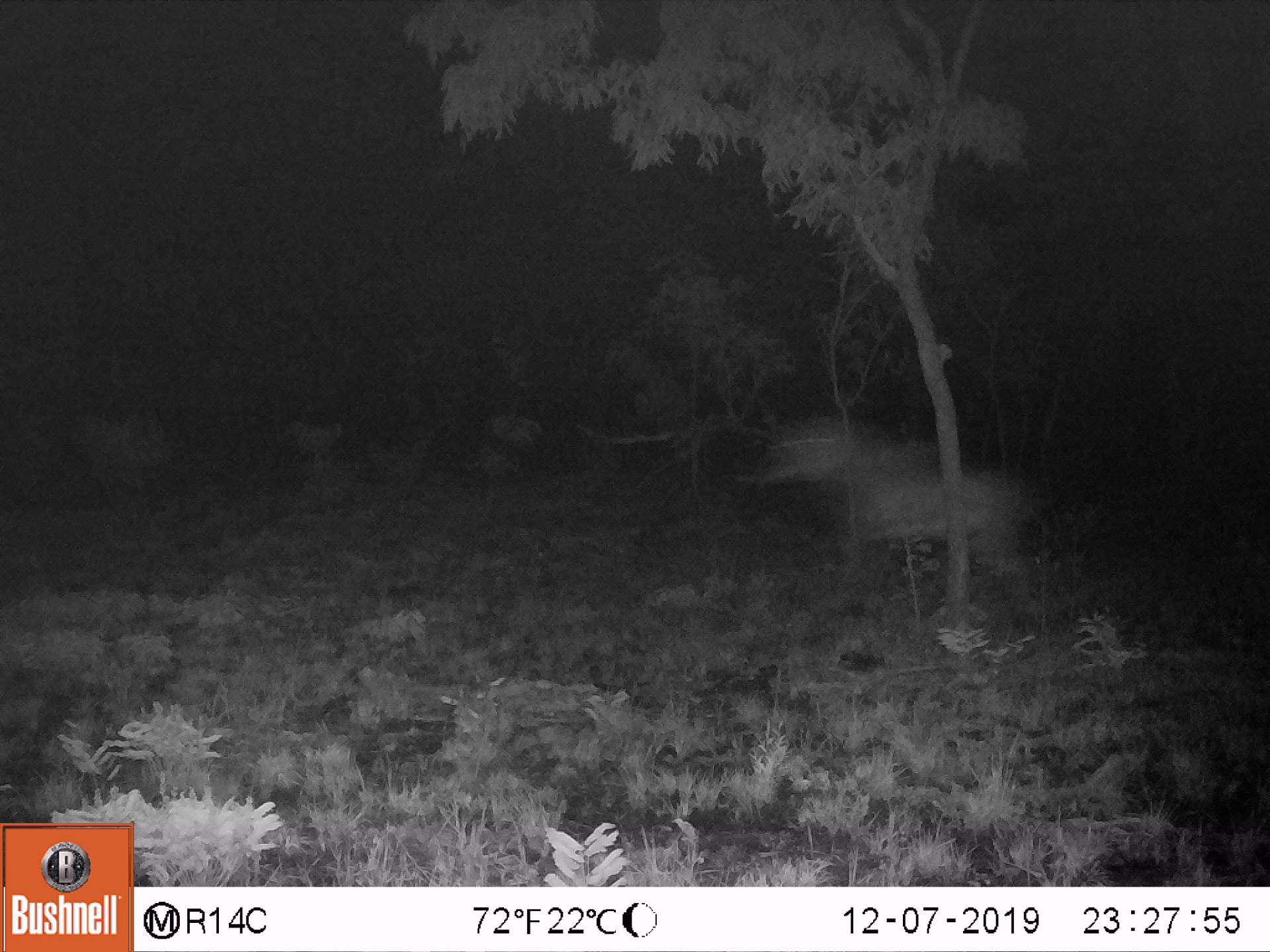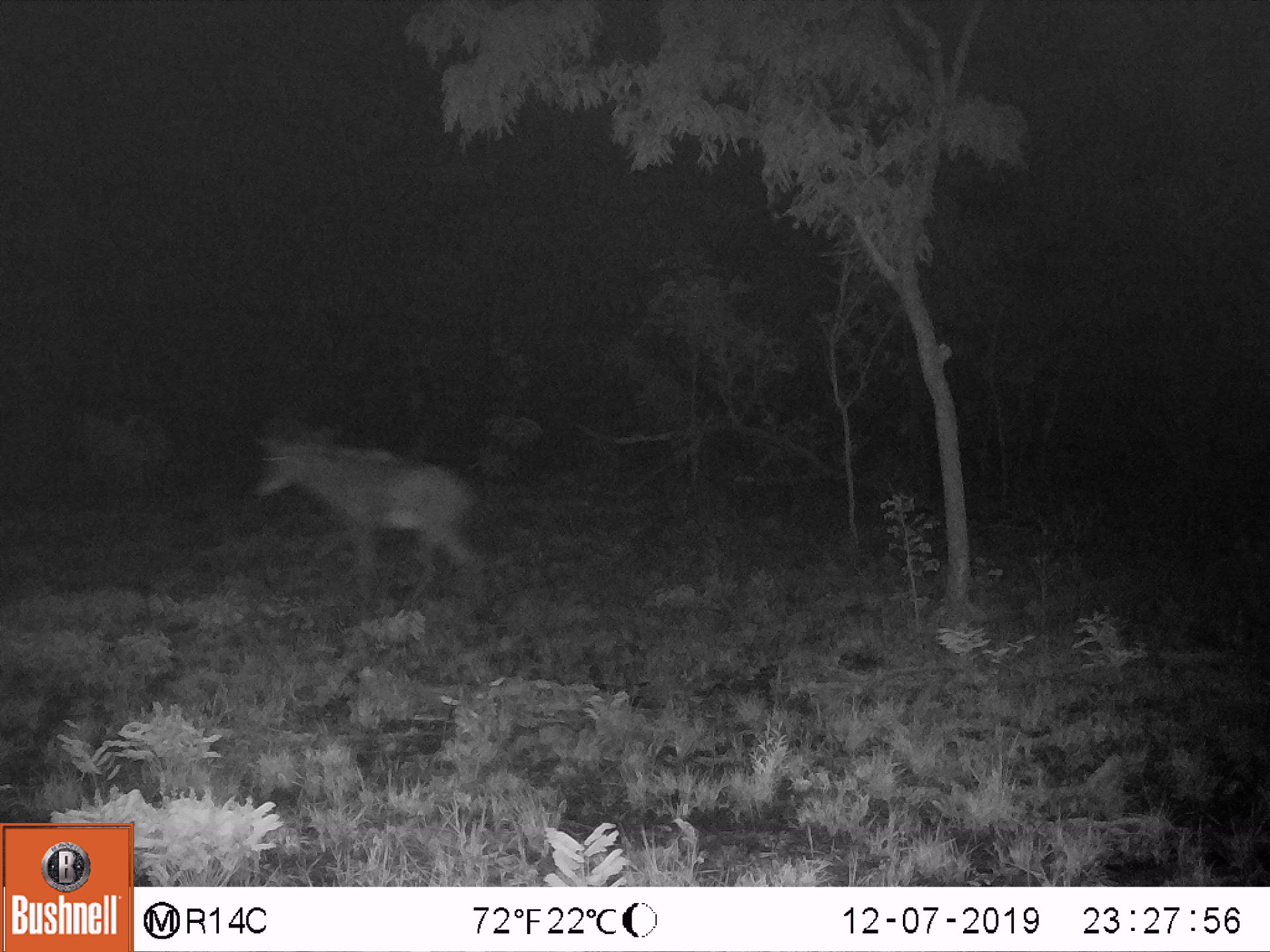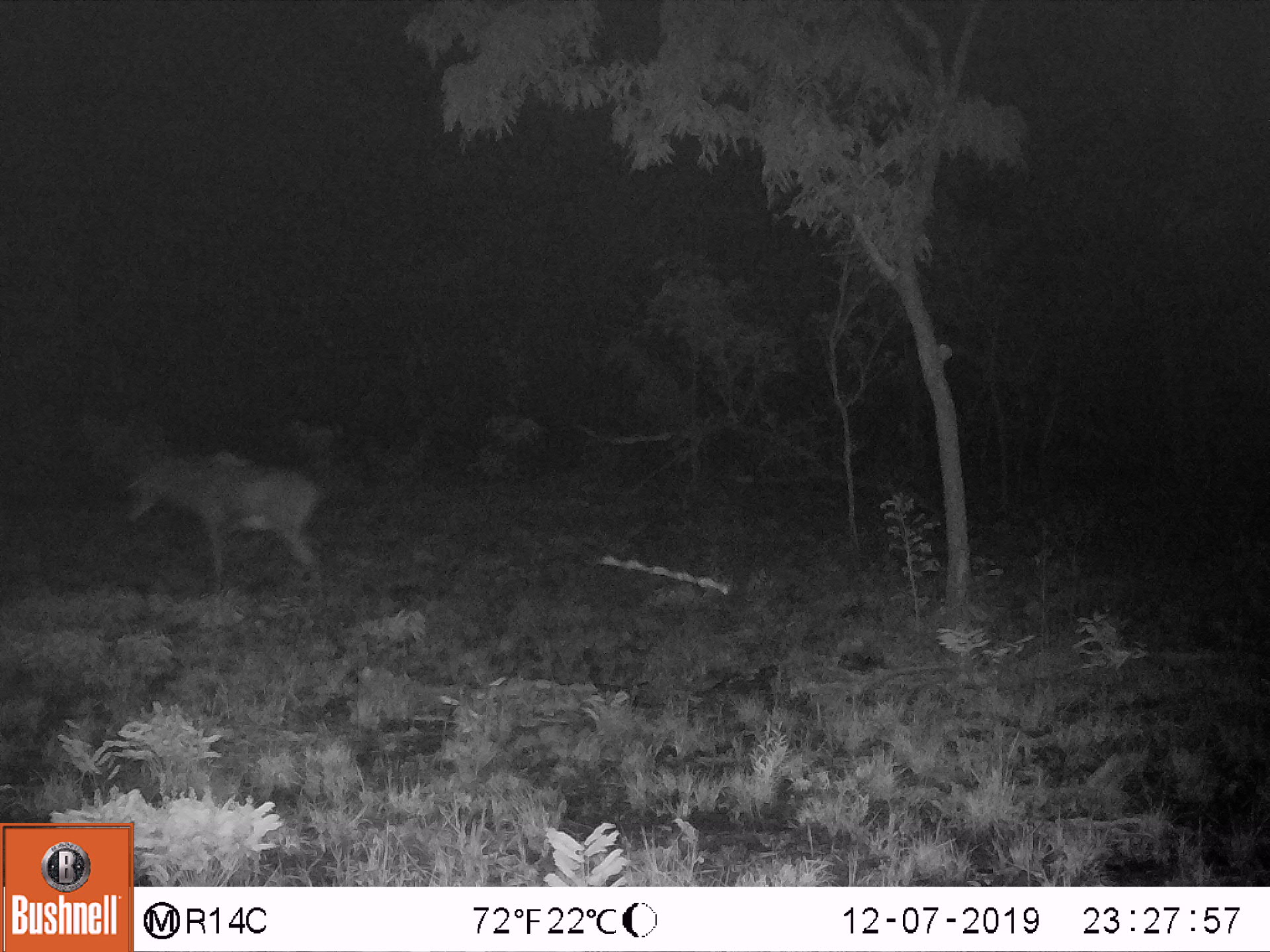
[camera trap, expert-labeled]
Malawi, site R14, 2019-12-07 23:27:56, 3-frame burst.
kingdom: Animalia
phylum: Chordata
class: Mammalia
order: Artiodactyla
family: Bovidae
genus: Hippotragus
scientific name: Hippotragus niger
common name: sable antelope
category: sable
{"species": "sable (sable antelope) (Hippotragus niger)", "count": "1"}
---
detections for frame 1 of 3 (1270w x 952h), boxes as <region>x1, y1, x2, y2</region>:
sable: <region>759, 409, 1045, 621</region>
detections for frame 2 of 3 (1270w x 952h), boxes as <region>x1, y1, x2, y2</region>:
sable: <region>244, 396, 484, 596</region>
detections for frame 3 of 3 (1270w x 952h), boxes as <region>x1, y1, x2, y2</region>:
sable: <region>111, 442, 322, 585</region>